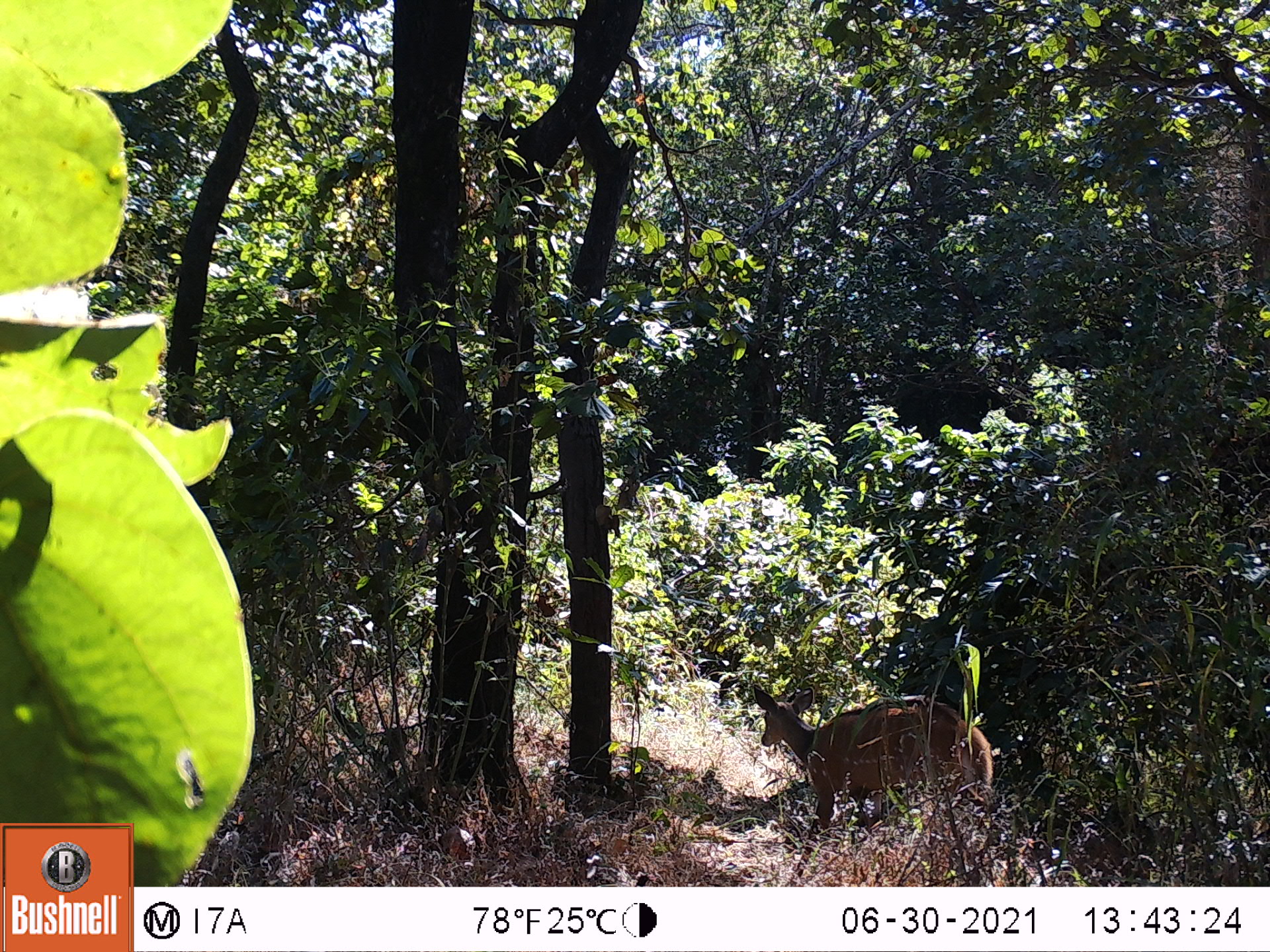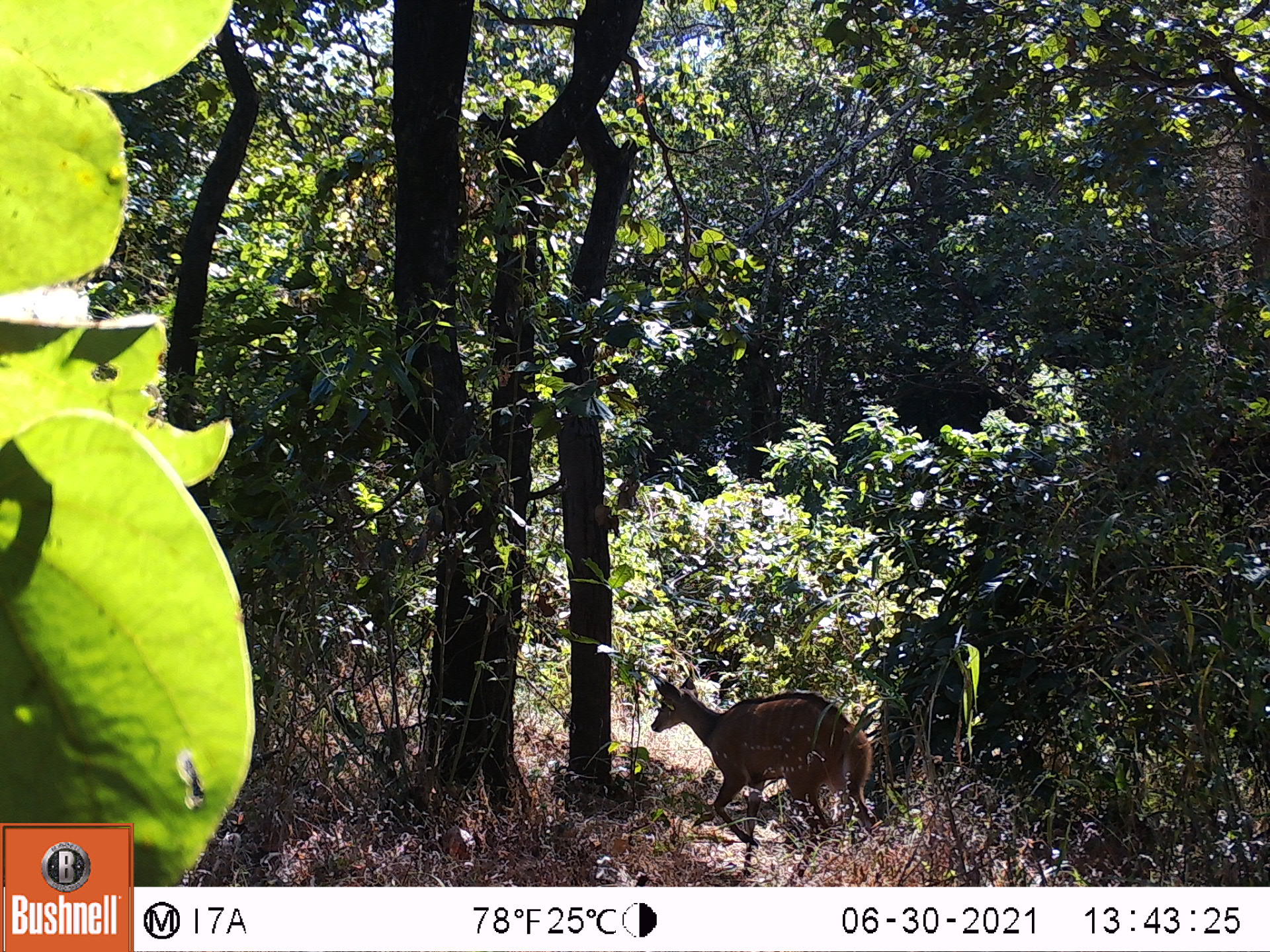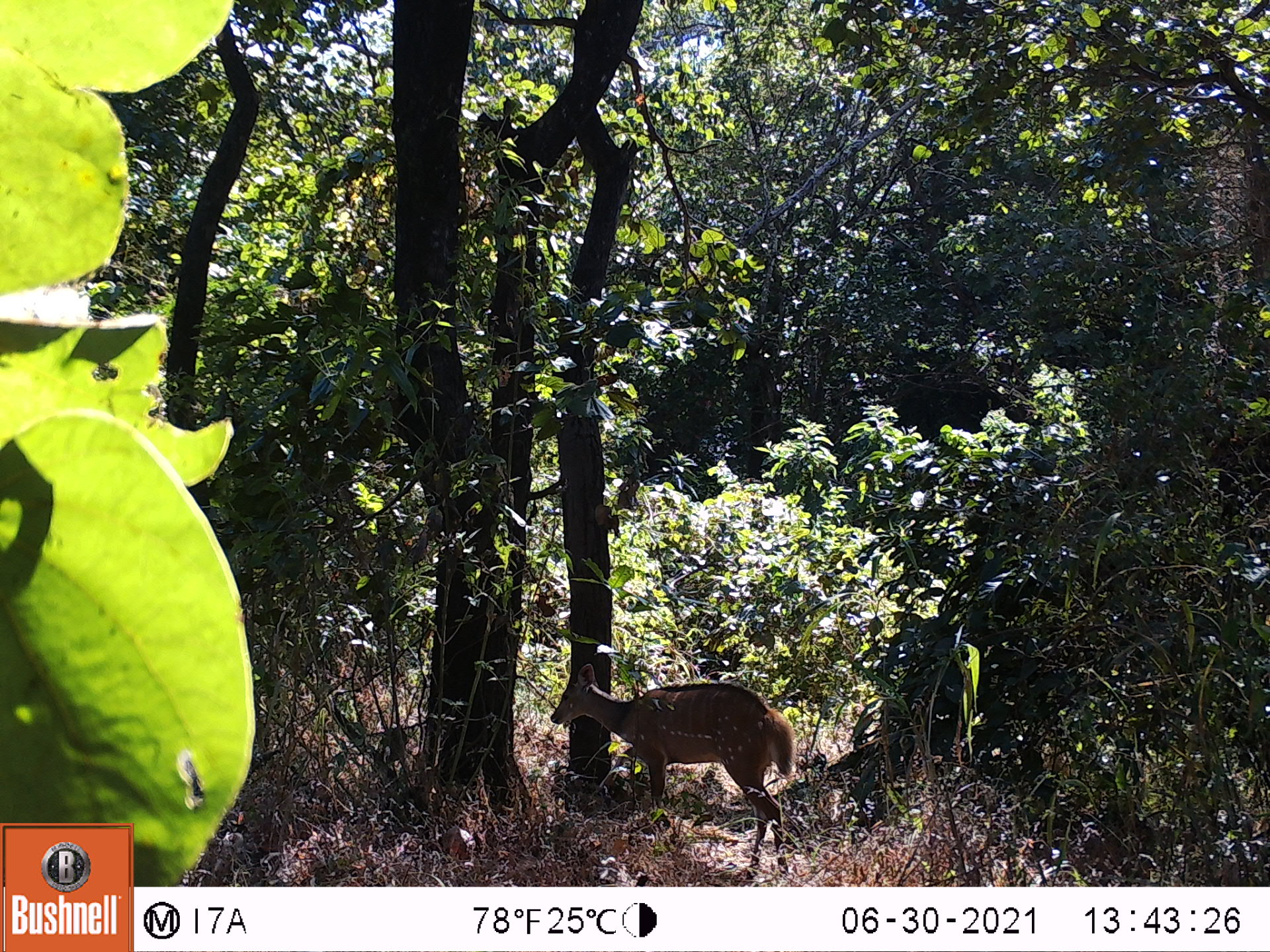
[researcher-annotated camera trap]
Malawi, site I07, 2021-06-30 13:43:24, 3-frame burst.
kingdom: Animalia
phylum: Chordata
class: Mammalia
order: Artiodactyla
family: Bovidae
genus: Tragelaphus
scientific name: Tragelaphus sylvaticus sylvaticus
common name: cape bushbuck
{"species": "cape bushbuck (Tragelaphus sylvaticus sylvaticus)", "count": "1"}